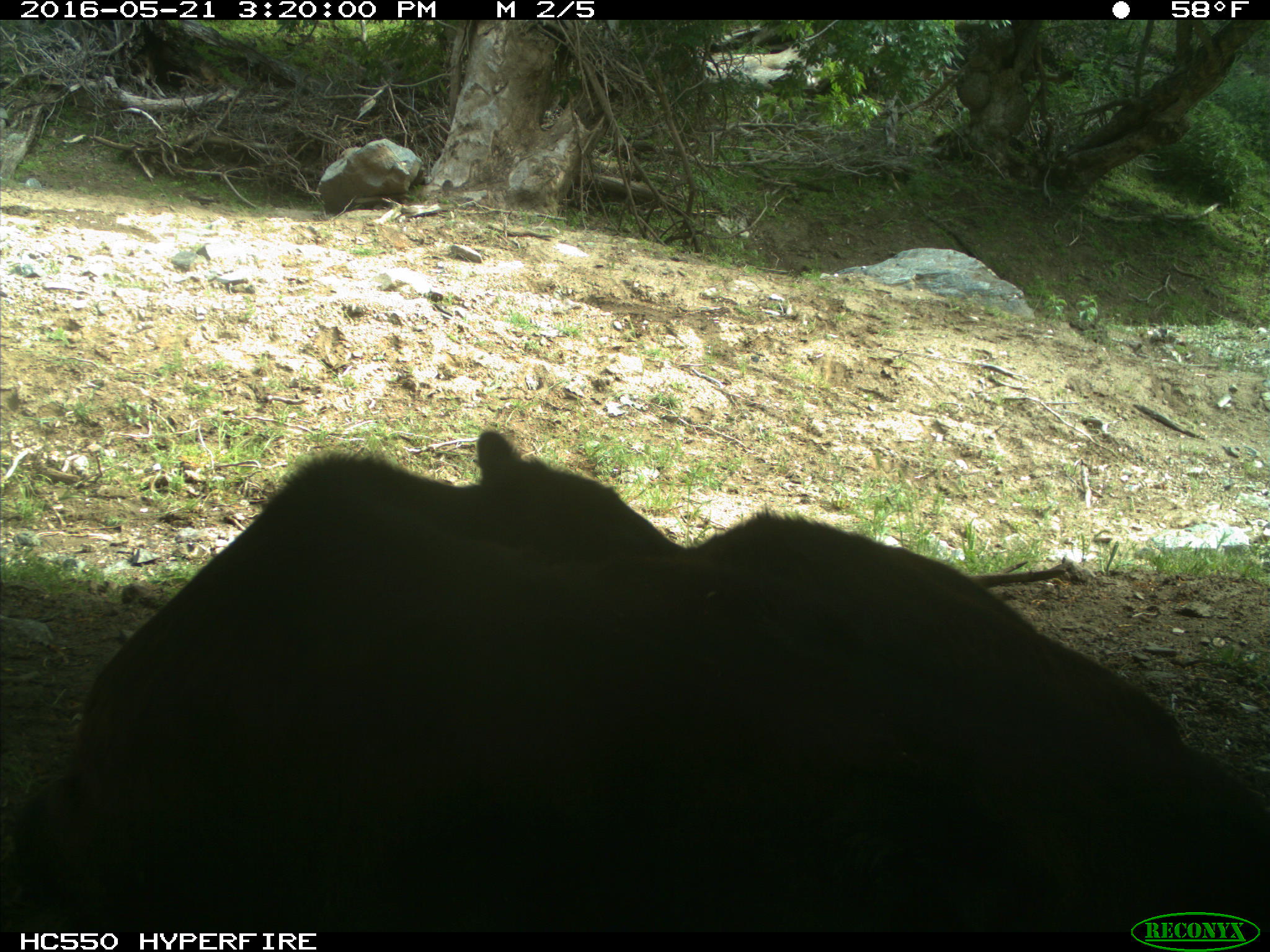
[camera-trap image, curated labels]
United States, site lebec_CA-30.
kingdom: Animalia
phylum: Chordata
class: Mammalia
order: Artiodactyla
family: Bovidae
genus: Bos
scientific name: Bos taurus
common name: domestic cow